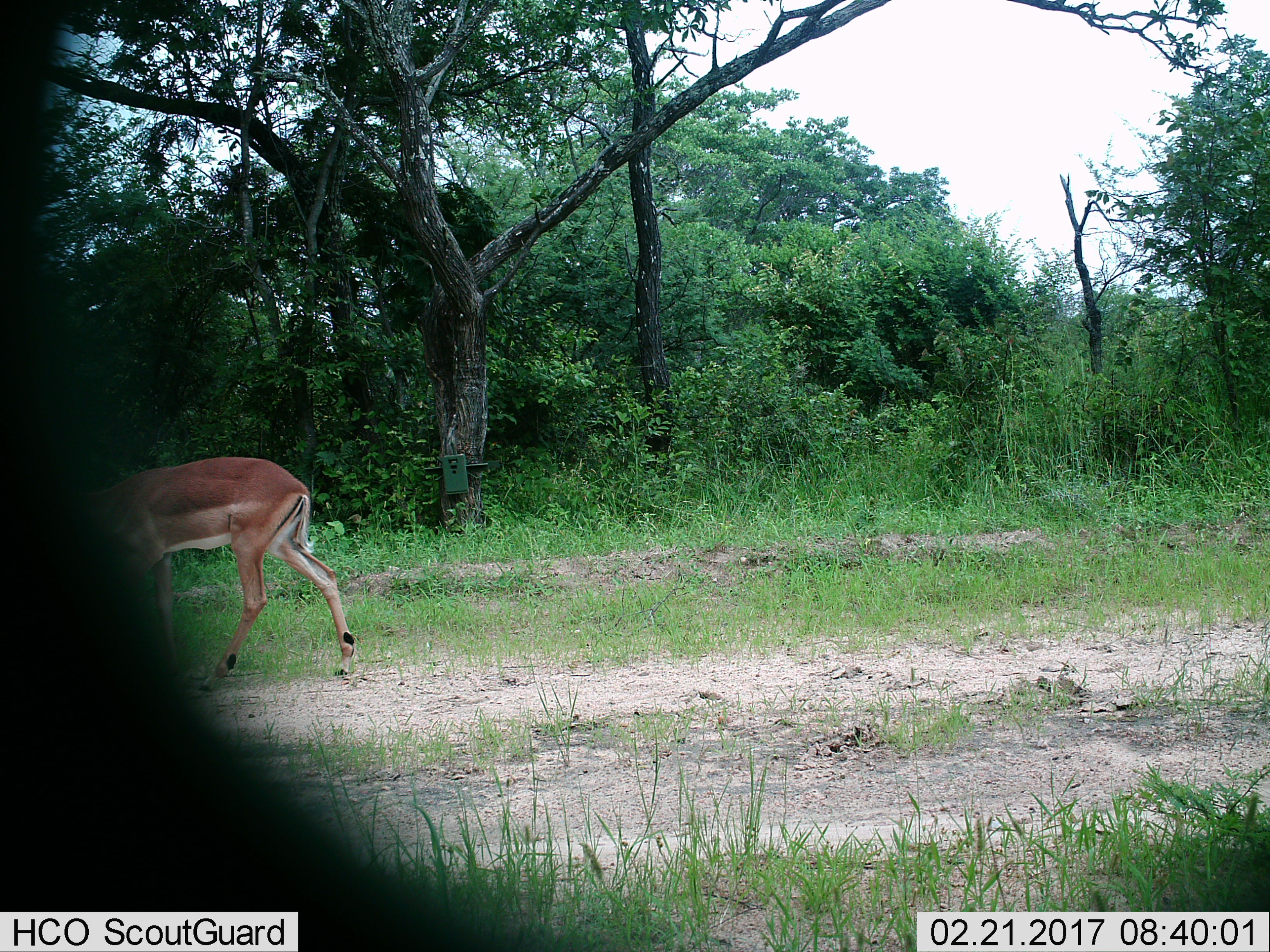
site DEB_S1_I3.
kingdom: Animalia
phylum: Chordata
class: Mammalia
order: Artiodactyla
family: Bovidae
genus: Aepyceros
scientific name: Aepyceros melampus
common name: impala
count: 1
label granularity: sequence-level